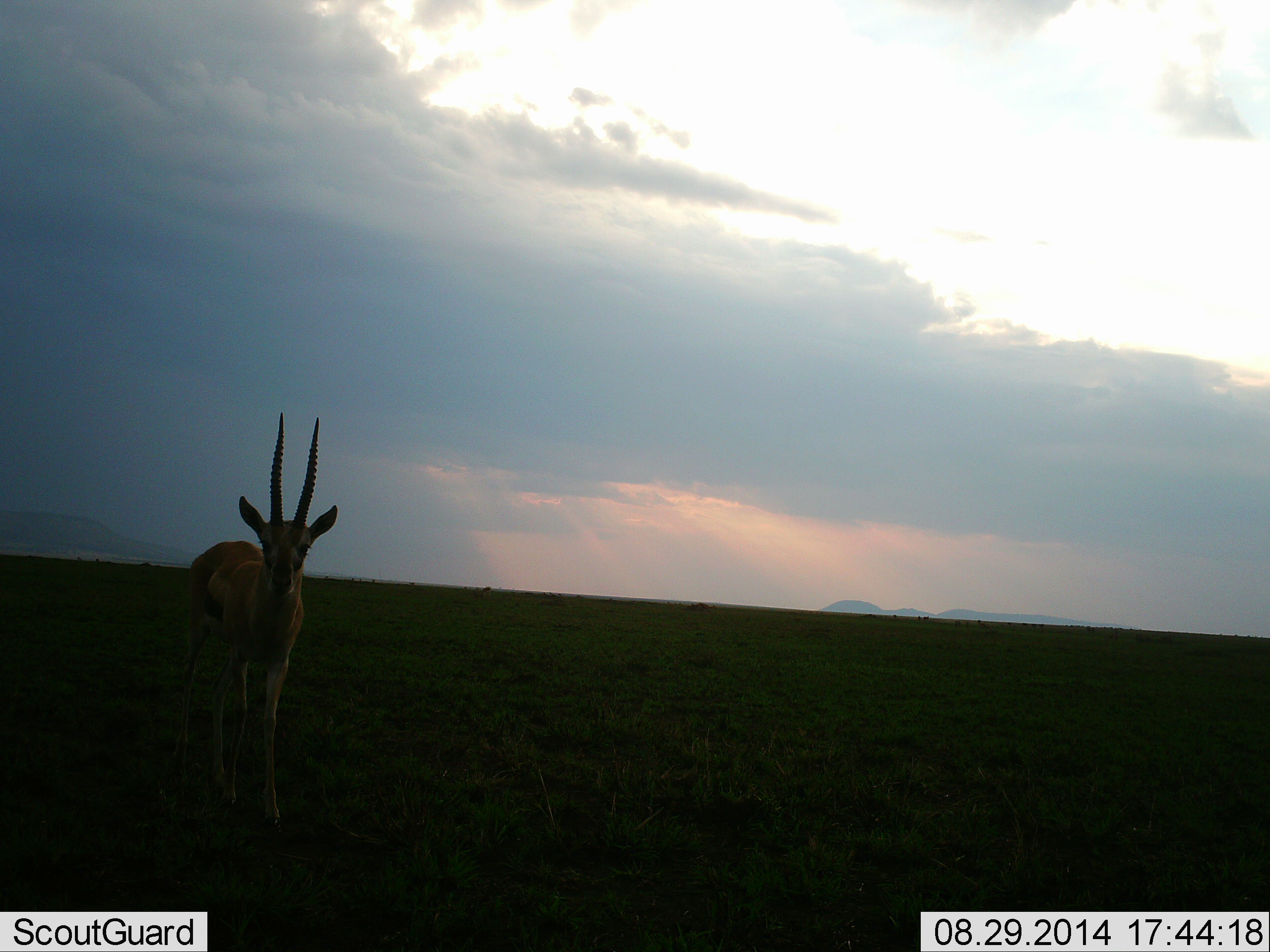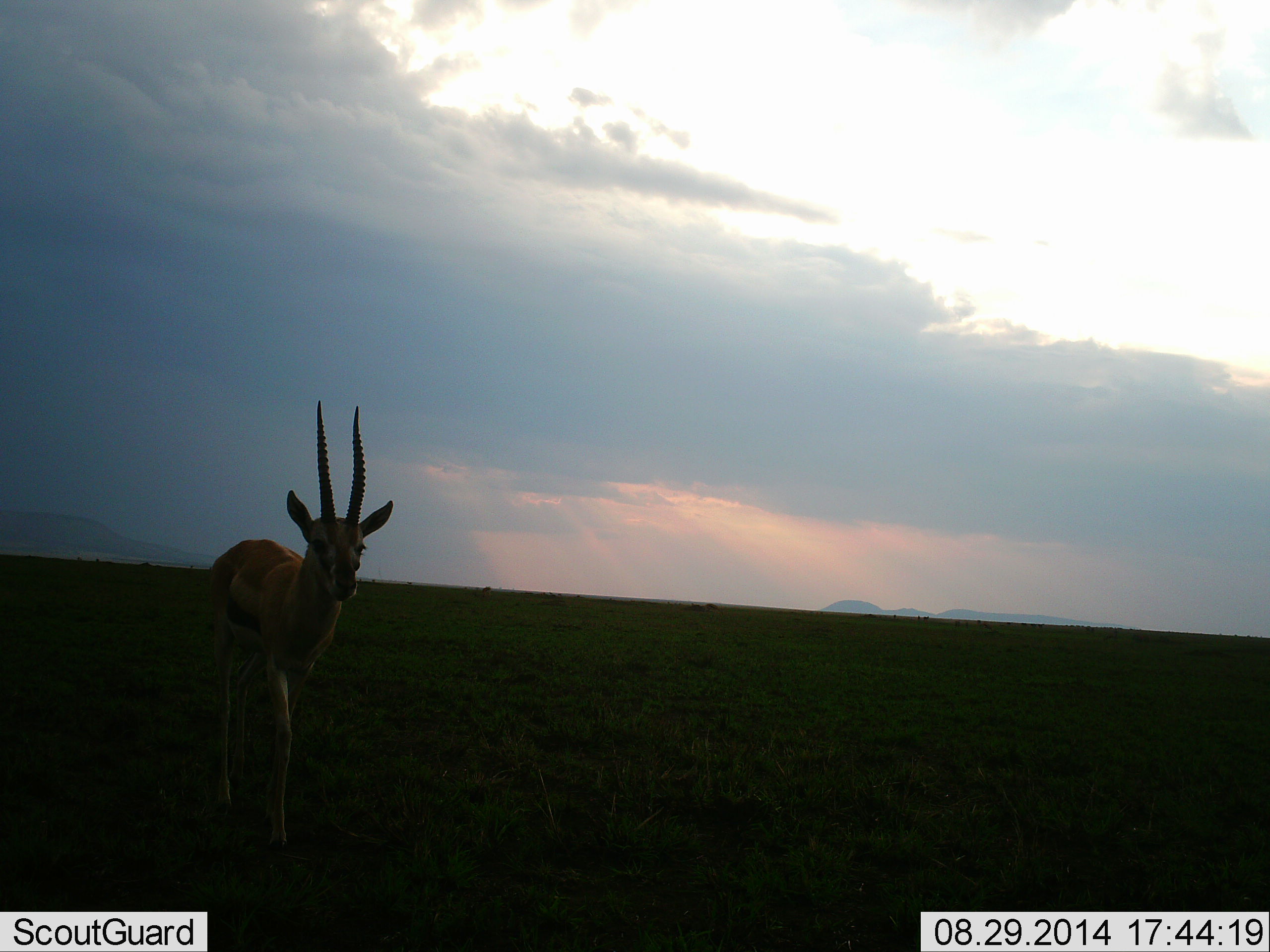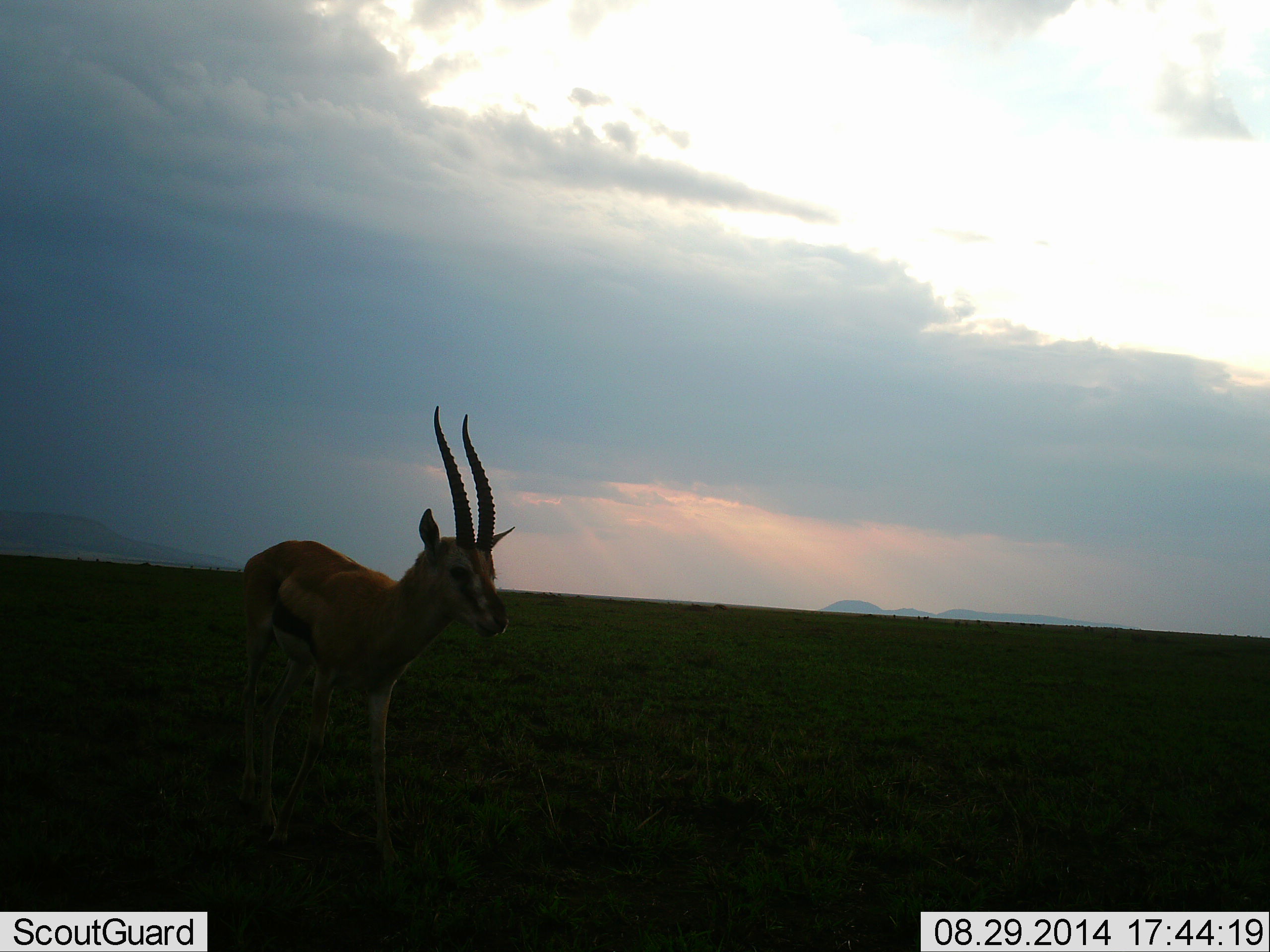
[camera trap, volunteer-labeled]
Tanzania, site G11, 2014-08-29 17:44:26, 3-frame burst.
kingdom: Animalia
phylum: Chordata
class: Mammalia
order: Artiodactyla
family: Bovidae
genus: Eudorcas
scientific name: Eudorcas thomsonii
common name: thomson's gazelle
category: gazellethomsons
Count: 1.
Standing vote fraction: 10%.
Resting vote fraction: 0%.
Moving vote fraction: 90%.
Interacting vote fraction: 0%.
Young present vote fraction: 0%.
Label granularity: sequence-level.